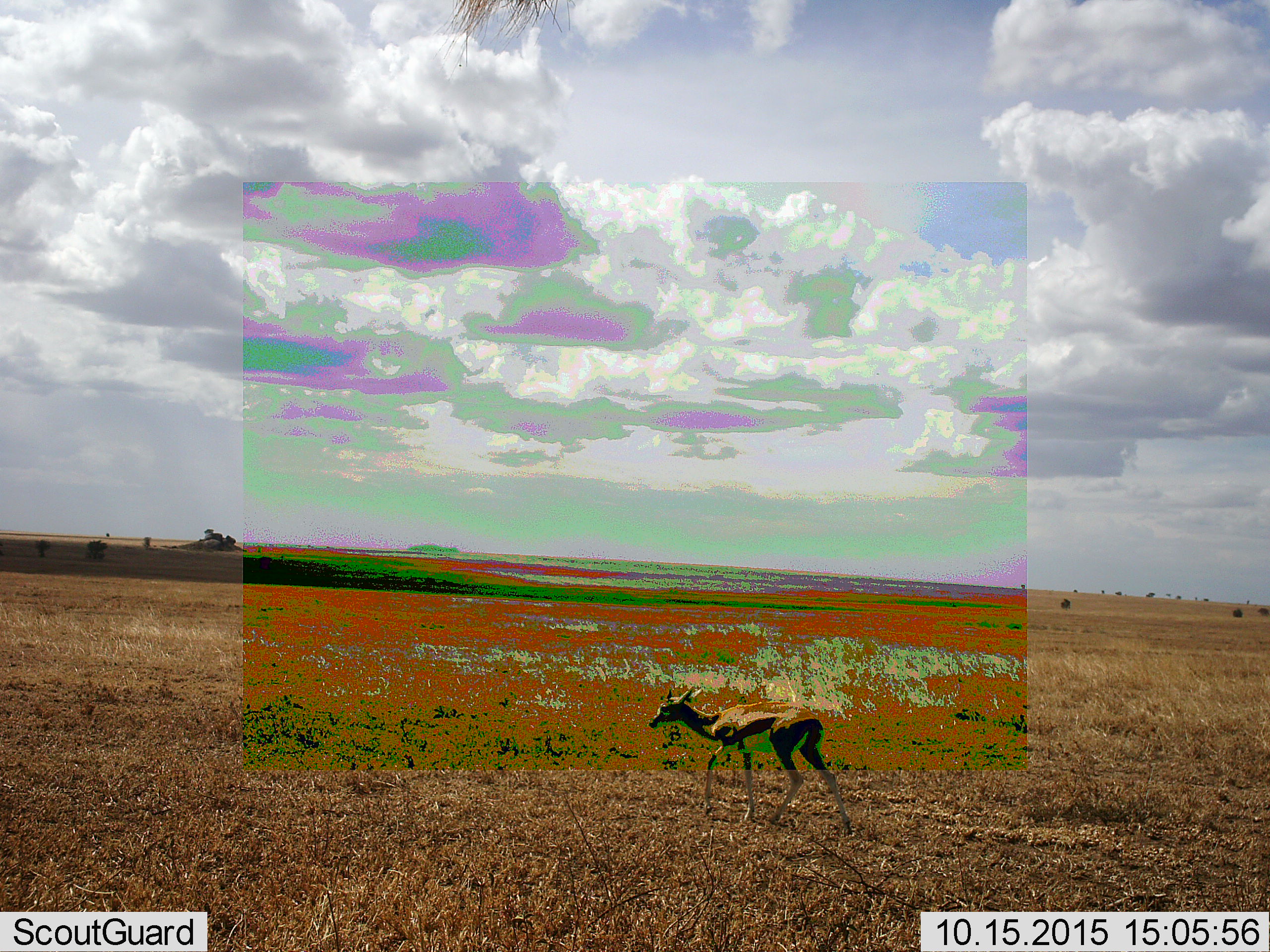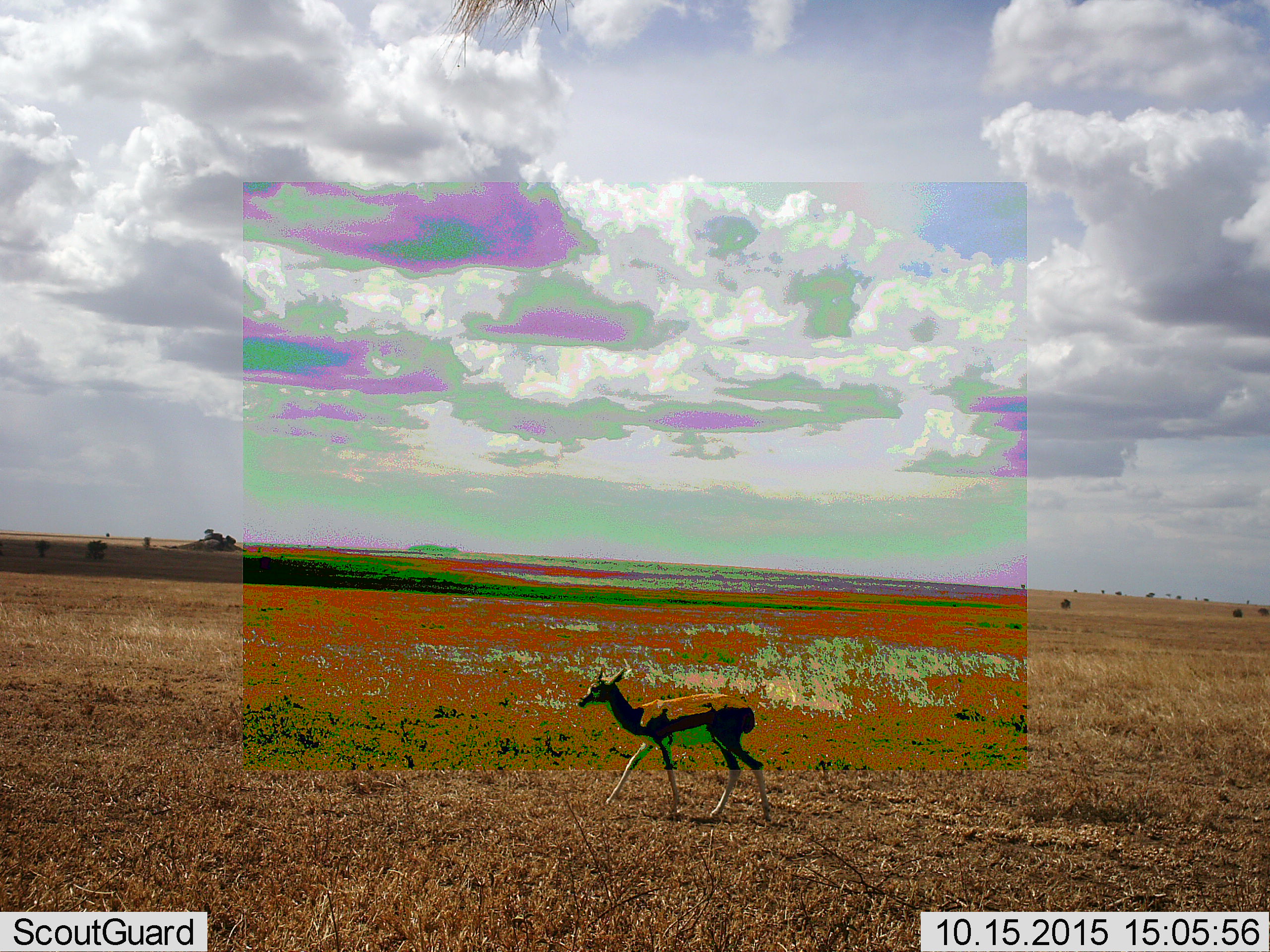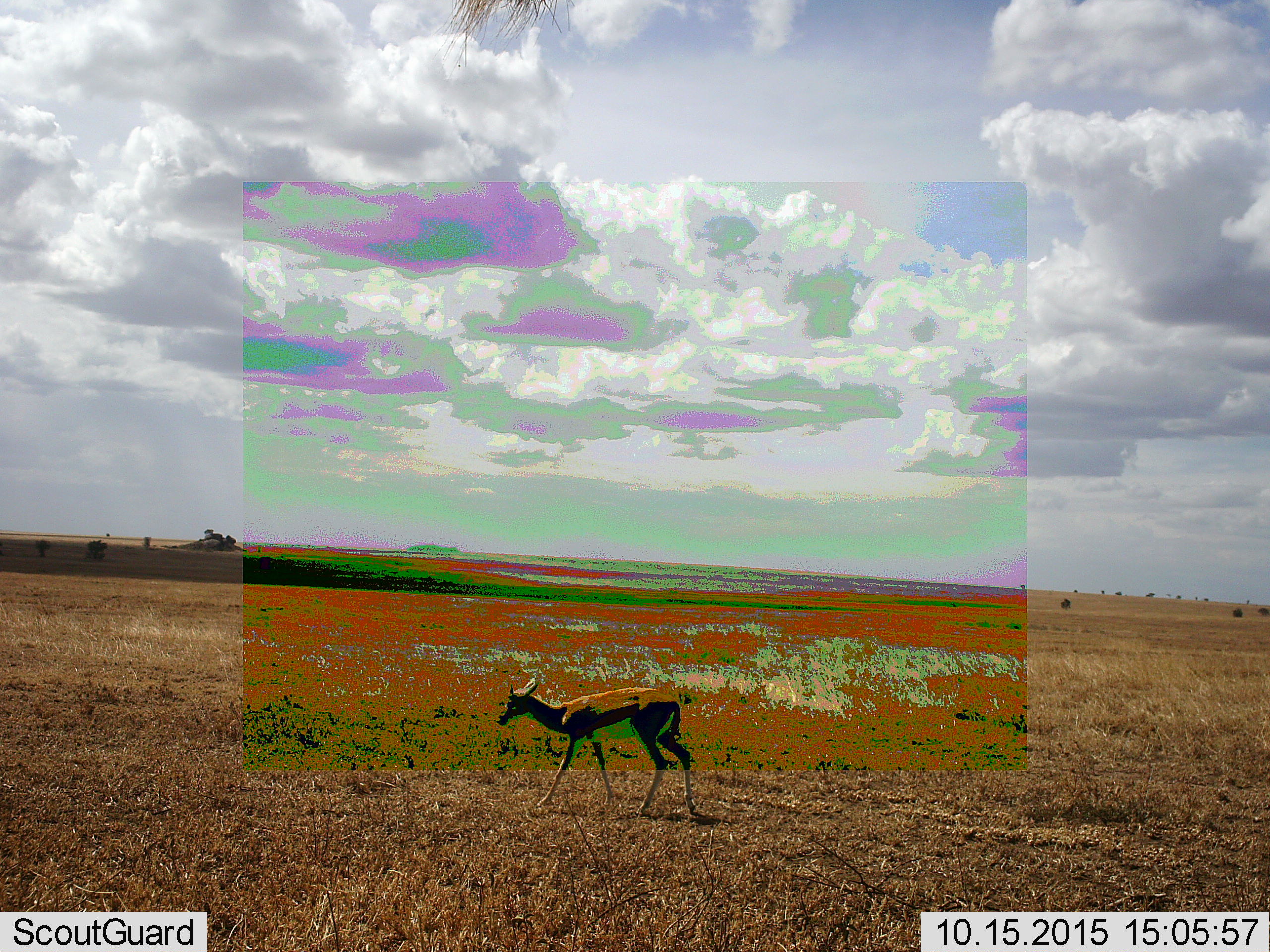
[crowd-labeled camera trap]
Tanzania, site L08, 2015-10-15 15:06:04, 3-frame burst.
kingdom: Animalia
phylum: Chordata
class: Mammalia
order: Artiodactyla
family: Bovidae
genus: Eudorcas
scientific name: Eudorcas thomsonii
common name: thomson's gazelle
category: gazellethomsons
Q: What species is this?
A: Gazellethomsons (thomson's gazelle) (Eudorcas thomsonii).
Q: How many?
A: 1.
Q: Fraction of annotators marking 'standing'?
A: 22%.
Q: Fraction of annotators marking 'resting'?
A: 0%.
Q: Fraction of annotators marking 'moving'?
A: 78%.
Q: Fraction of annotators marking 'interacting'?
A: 0%.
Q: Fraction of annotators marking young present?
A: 0%.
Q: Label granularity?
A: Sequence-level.